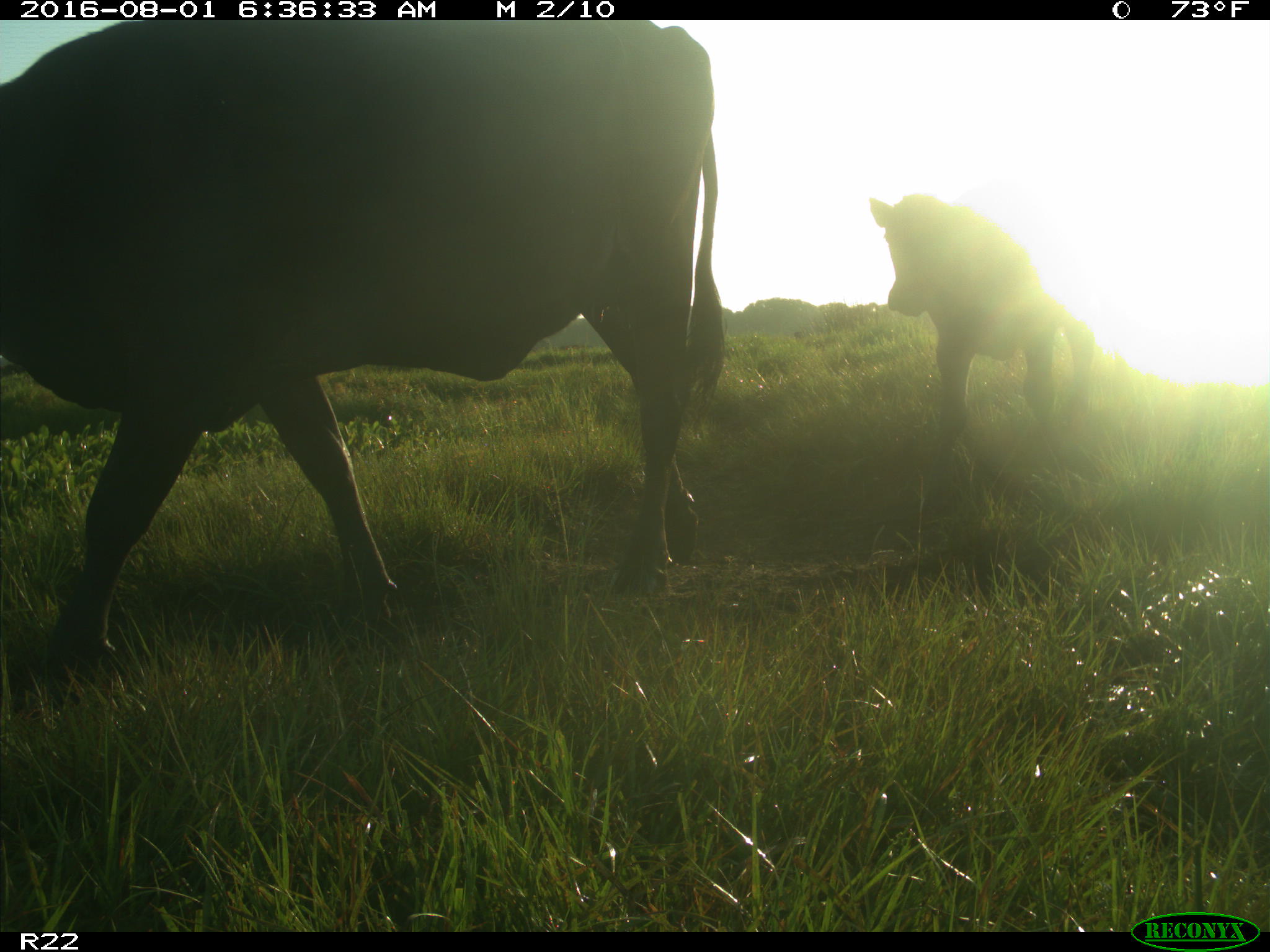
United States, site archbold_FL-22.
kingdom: Animalia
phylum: Chordata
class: Mammalia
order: Artiodactyla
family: Bovidae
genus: Bos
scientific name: Bos taurus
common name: domestic cow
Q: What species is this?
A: Bos taurus (domestic cow).